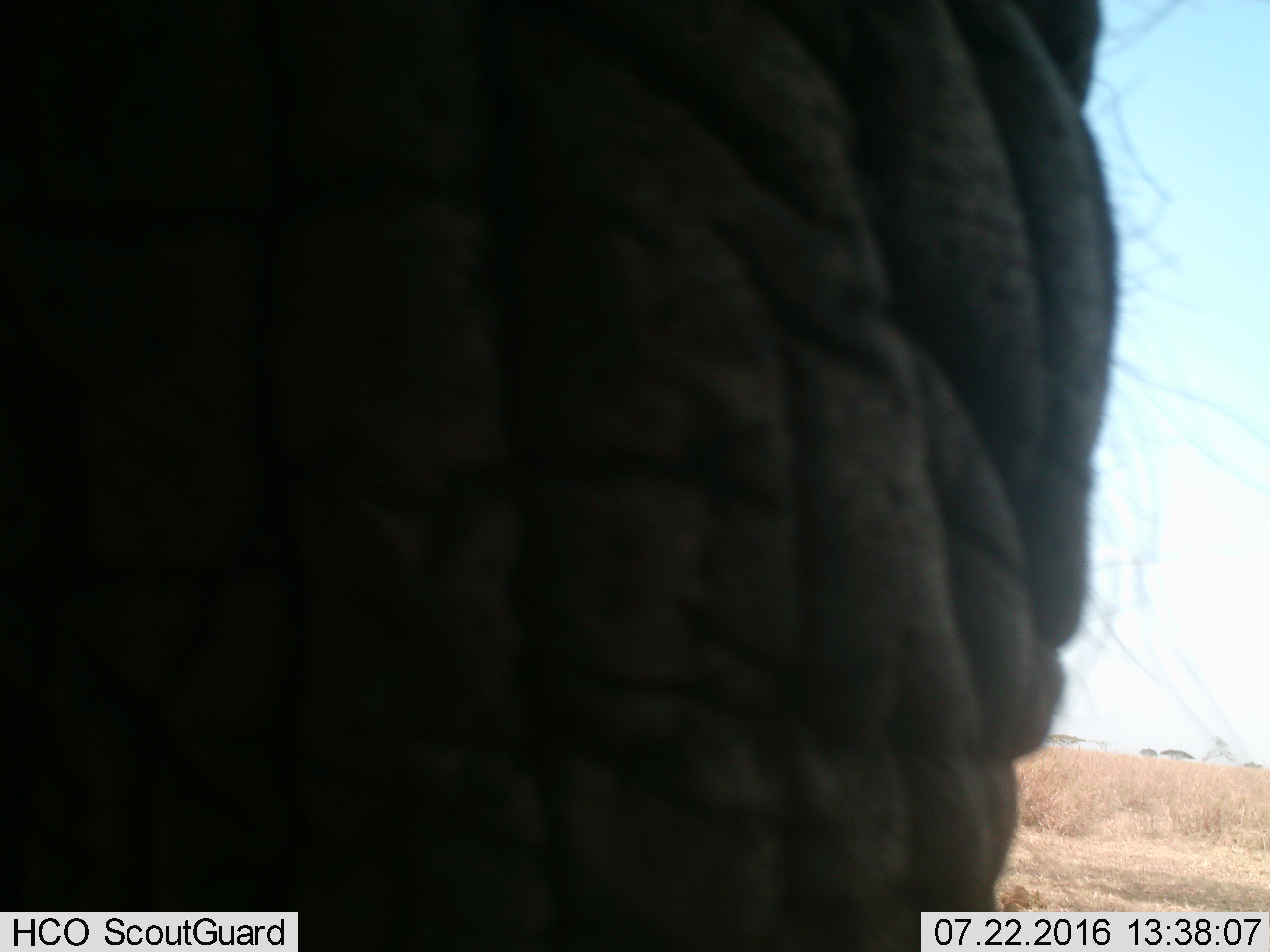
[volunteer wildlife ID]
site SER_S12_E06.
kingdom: Animalia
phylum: Chordata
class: Mammalia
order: Proboscidea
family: Elephantidae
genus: Loxodonta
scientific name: Loxodonta africana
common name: african bush elephant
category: elephant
Elephant (african bush elephant) (Loxodonta africana), count 1. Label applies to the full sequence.